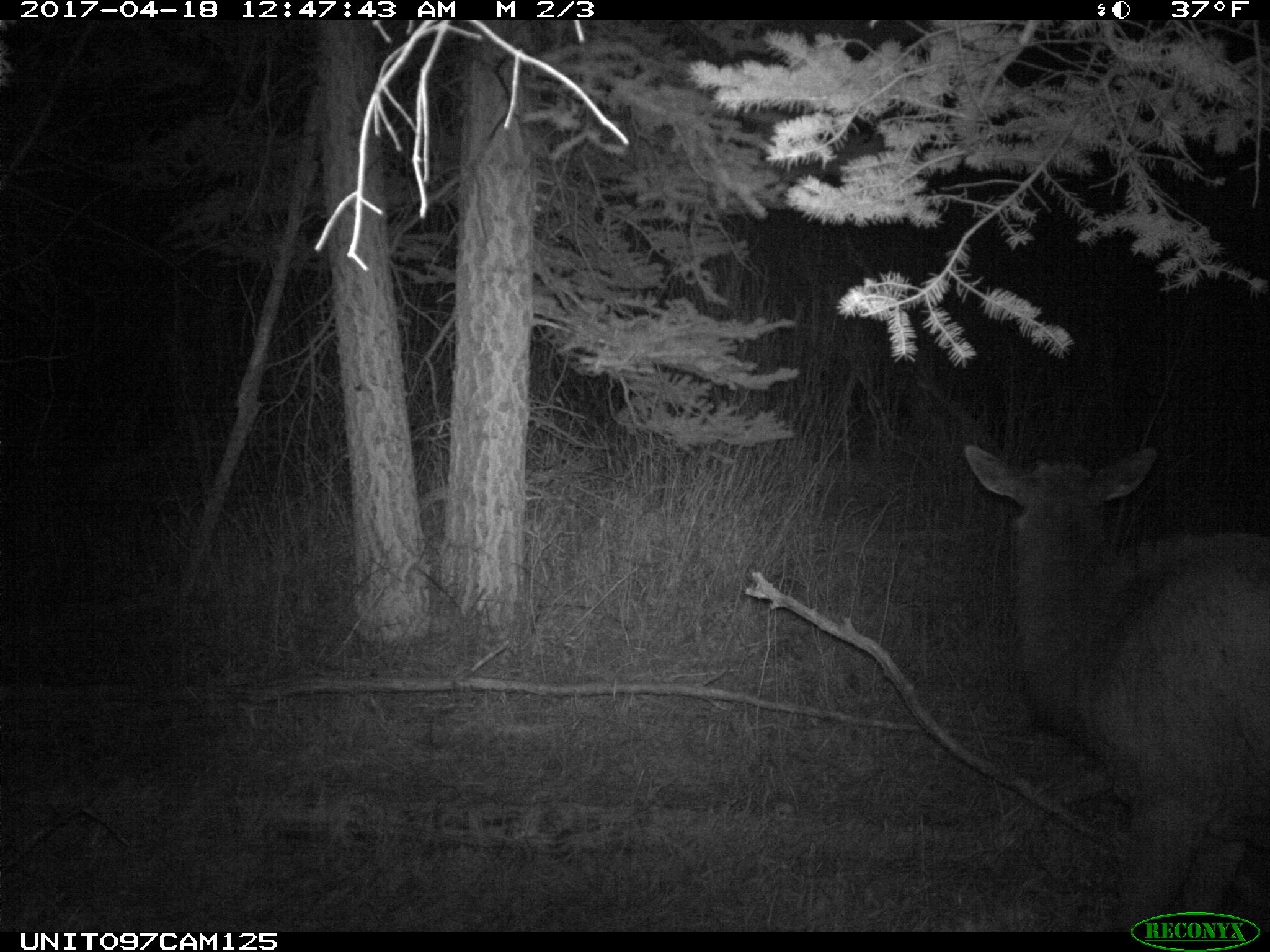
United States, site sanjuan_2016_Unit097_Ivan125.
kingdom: Animalia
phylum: Chordata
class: Mammalia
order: Artiodactyla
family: Cervidae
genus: Cervus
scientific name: Cervus elaphus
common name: red deer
Cervus elaphus (red deer).